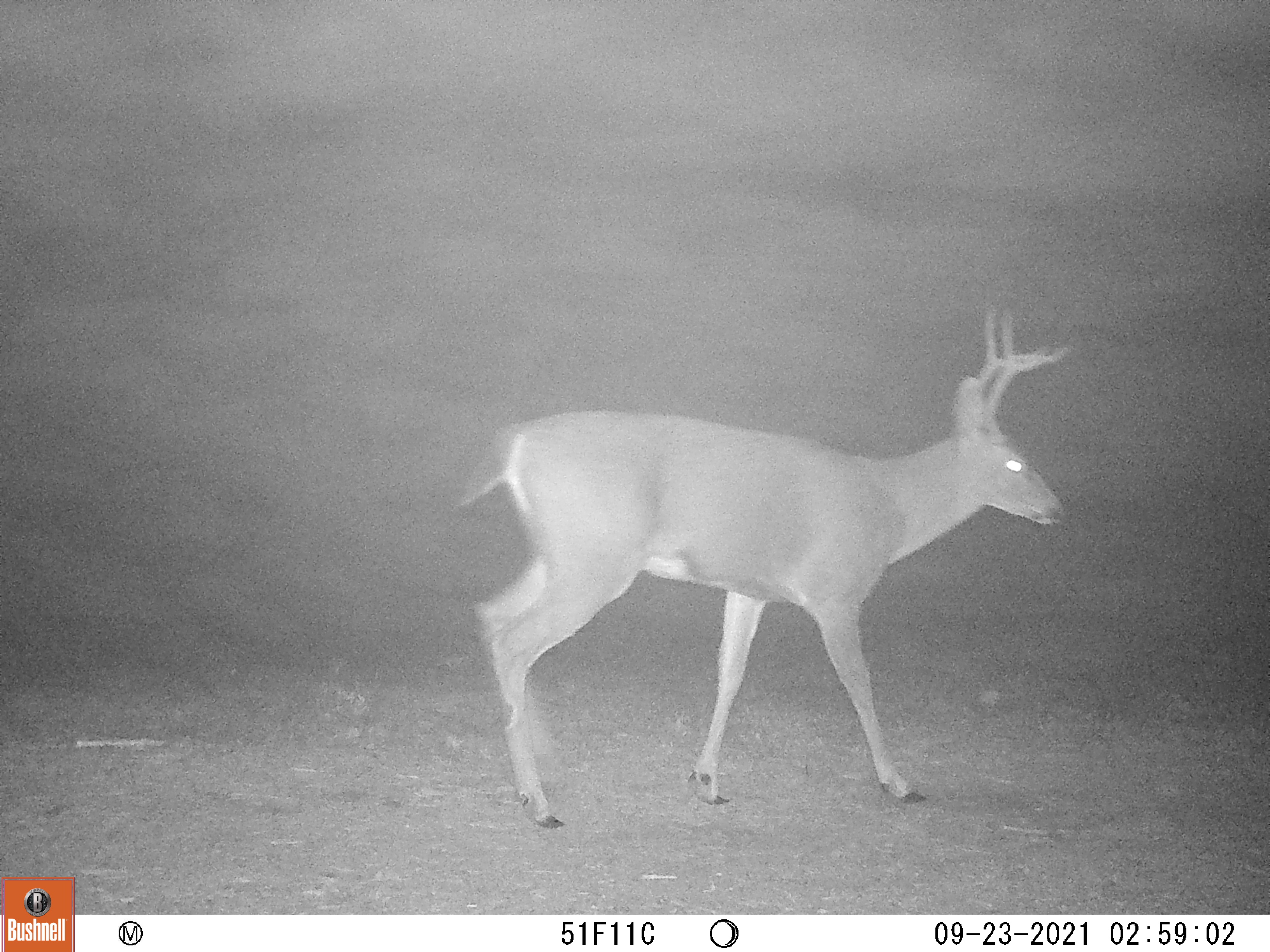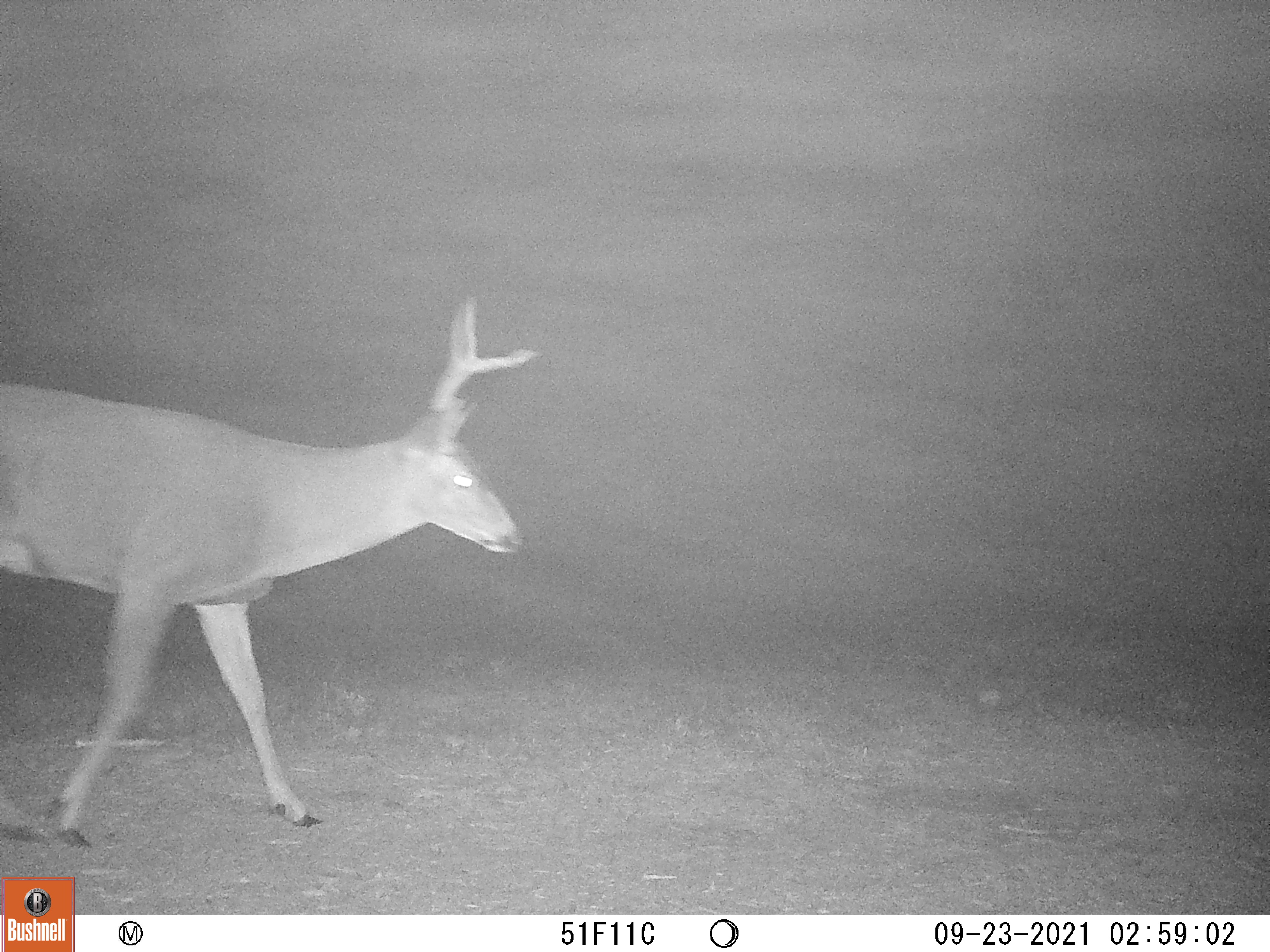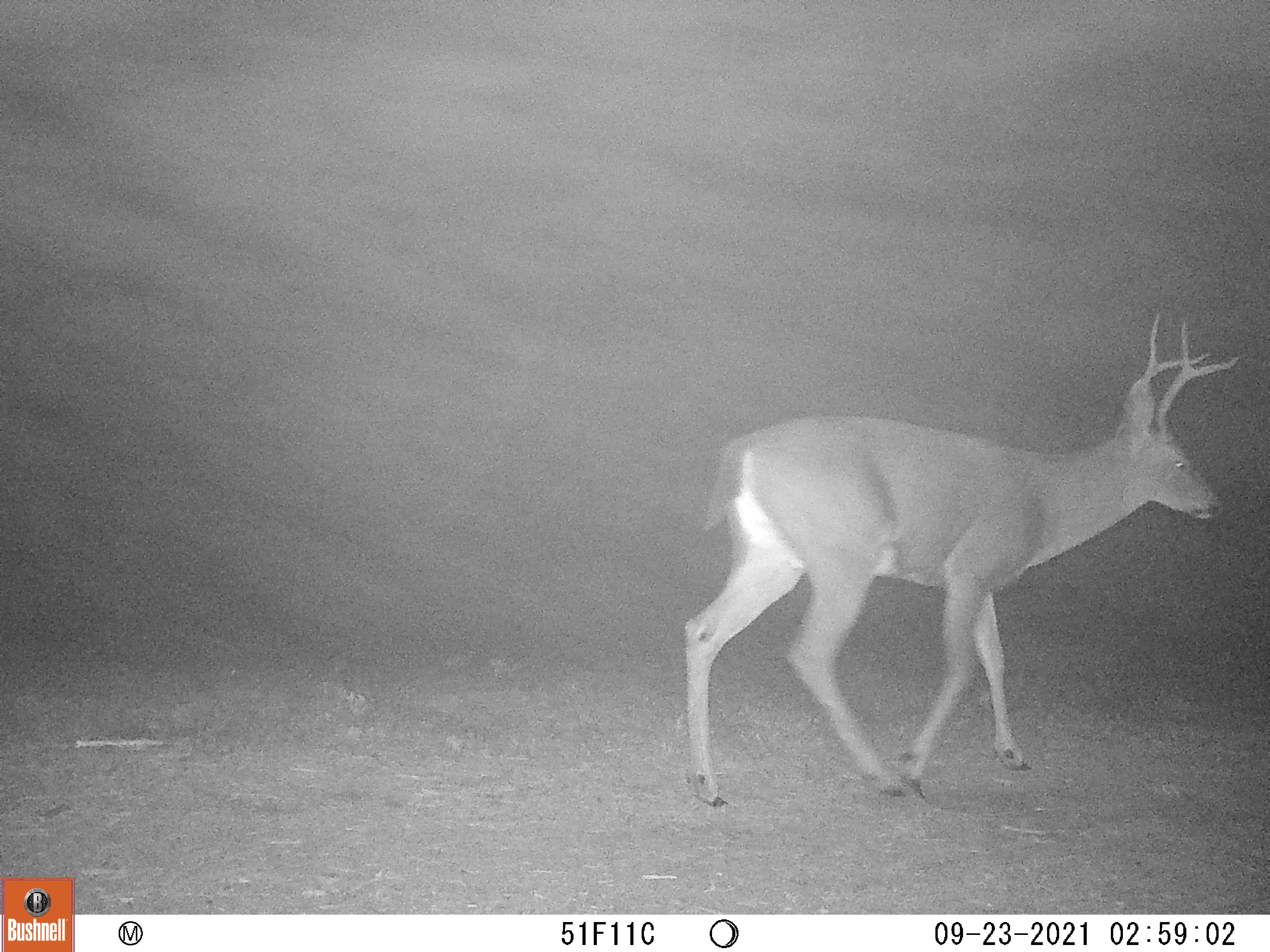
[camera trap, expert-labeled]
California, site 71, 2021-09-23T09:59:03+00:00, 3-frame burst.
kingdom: Animalia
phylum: Chordata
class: Mammalia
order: Artiodactyla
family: Cervidae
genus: Odocoileus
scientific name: Odocoileus hemionus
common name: mule deer